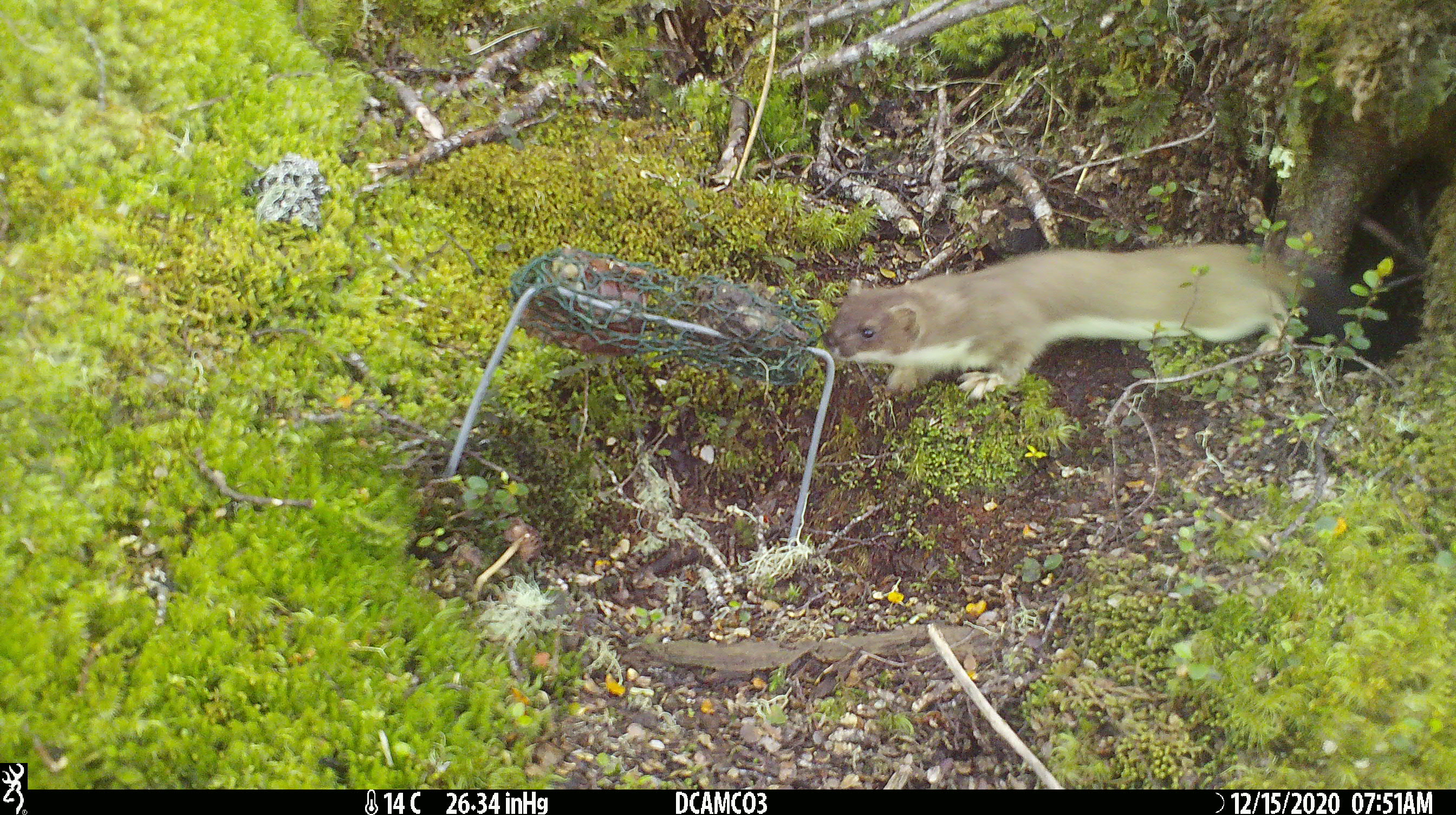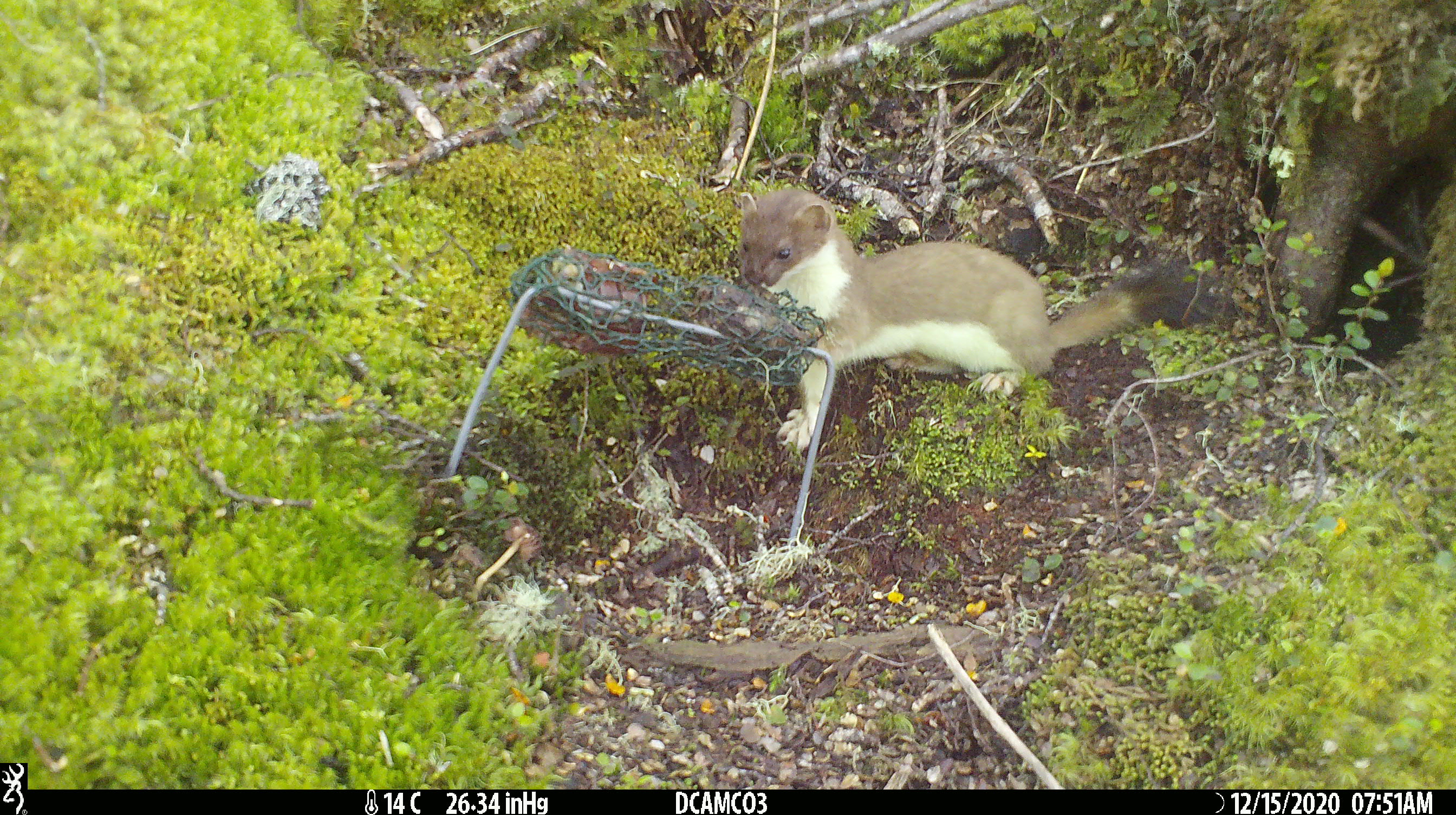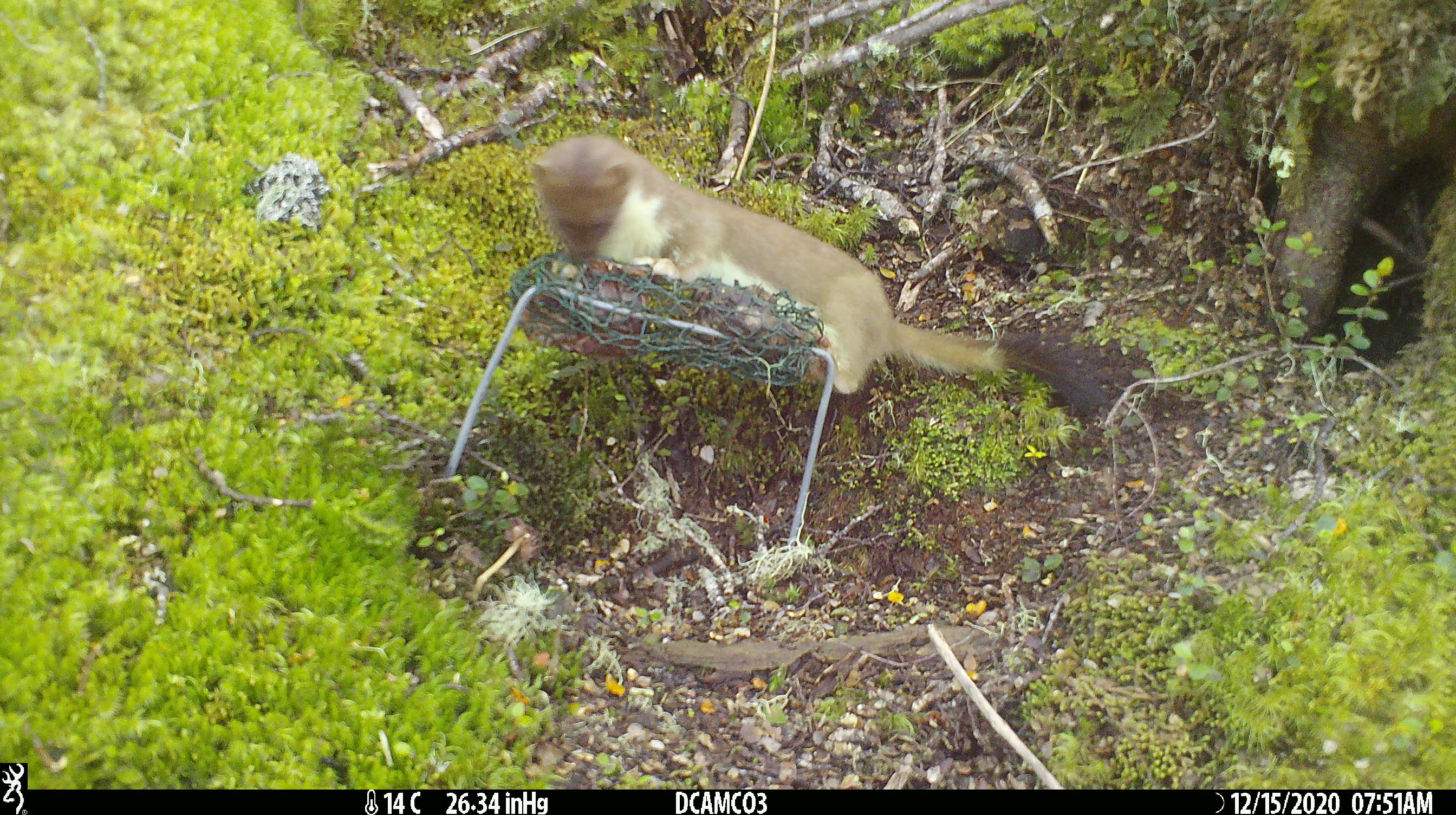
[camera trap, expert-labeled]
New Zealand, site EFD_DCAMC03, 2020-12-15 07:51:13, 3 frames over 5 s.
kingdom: Animalia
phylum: Chordata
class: Mammalia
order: Carnivora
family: Mustelidae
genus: Mustela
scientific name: Mustela erminea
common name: stoat